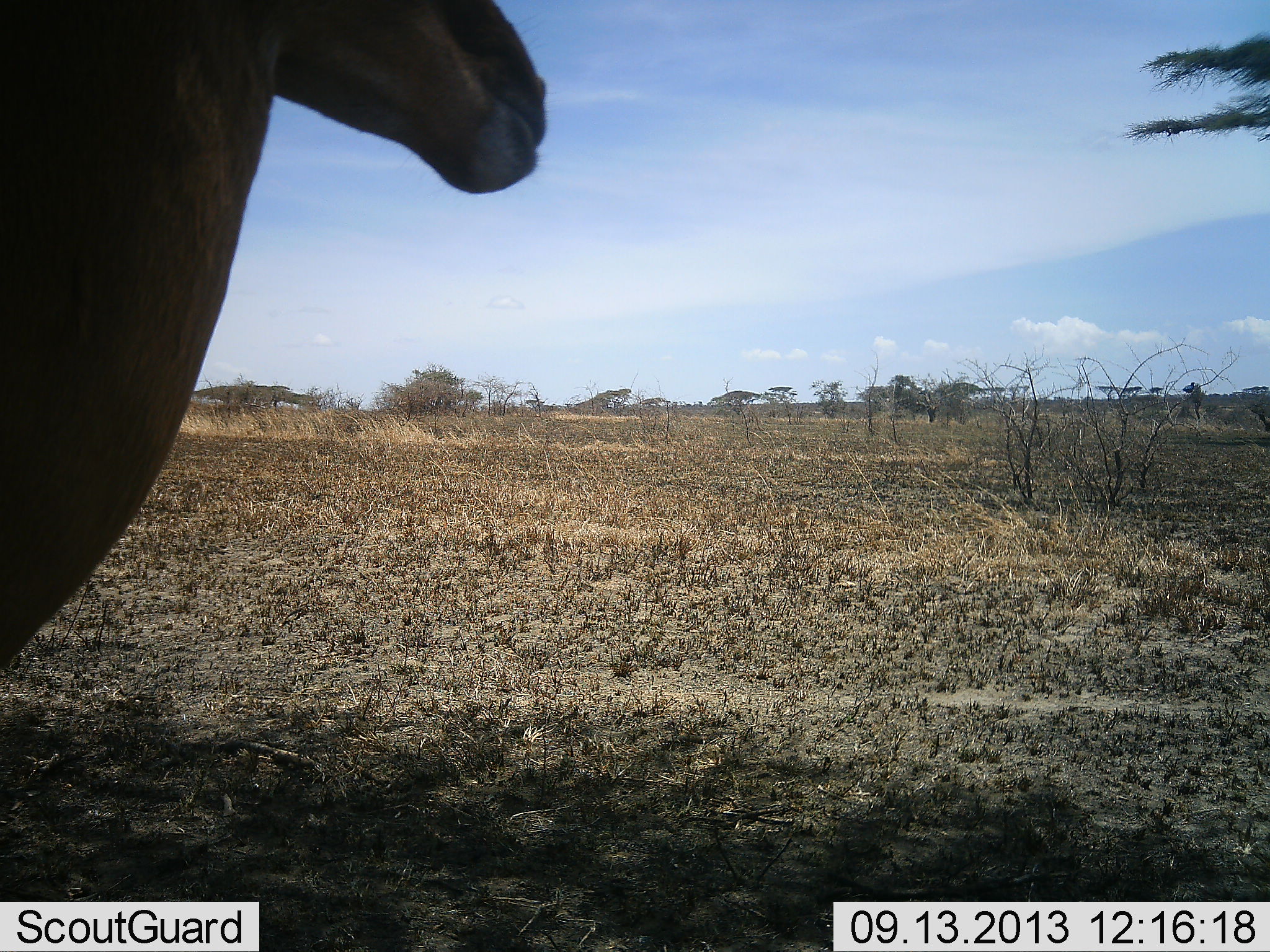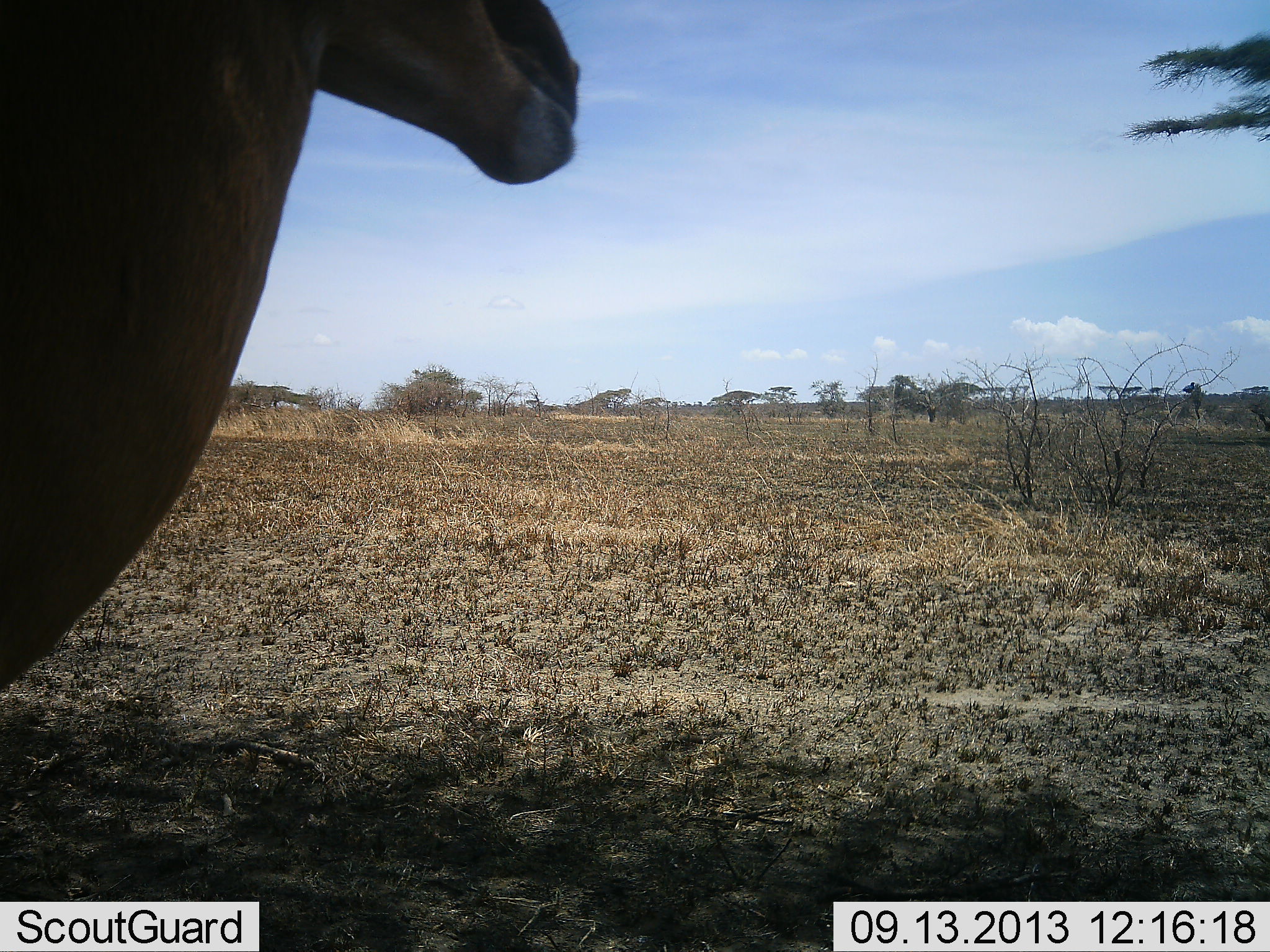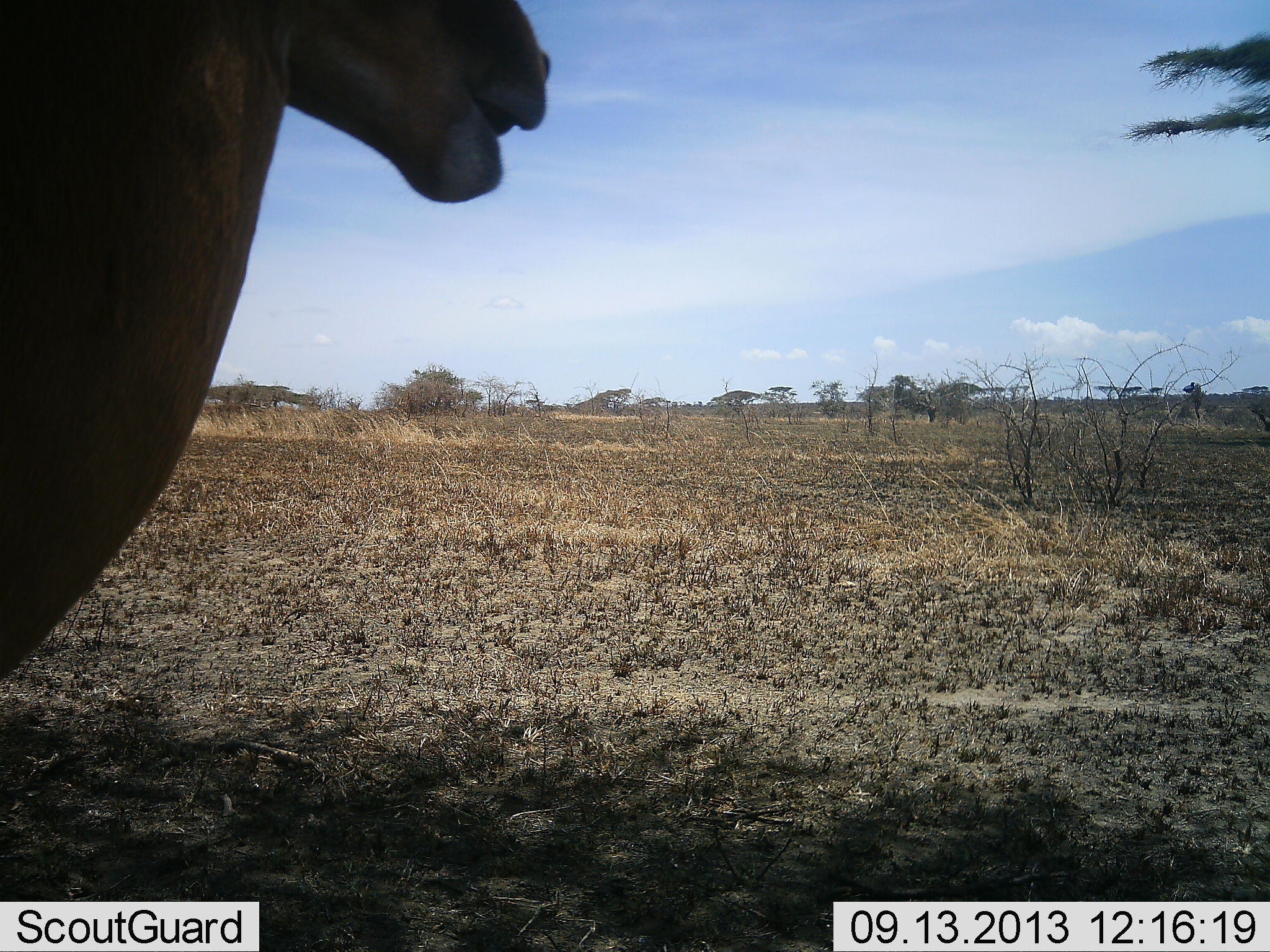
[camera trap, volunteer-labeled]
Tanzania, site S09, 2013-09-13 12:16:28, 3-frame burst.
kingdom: Animalia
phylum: Chordata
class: Mammalia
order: Artiodactyla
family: Bovidae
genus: Aepyceros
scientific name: Aepyceros melampus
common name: impala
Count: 1.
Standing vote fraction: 100%.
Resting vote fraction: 0%.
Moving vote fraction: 0%.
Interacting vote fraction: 0%.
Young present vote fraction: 0%.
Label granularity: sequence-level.